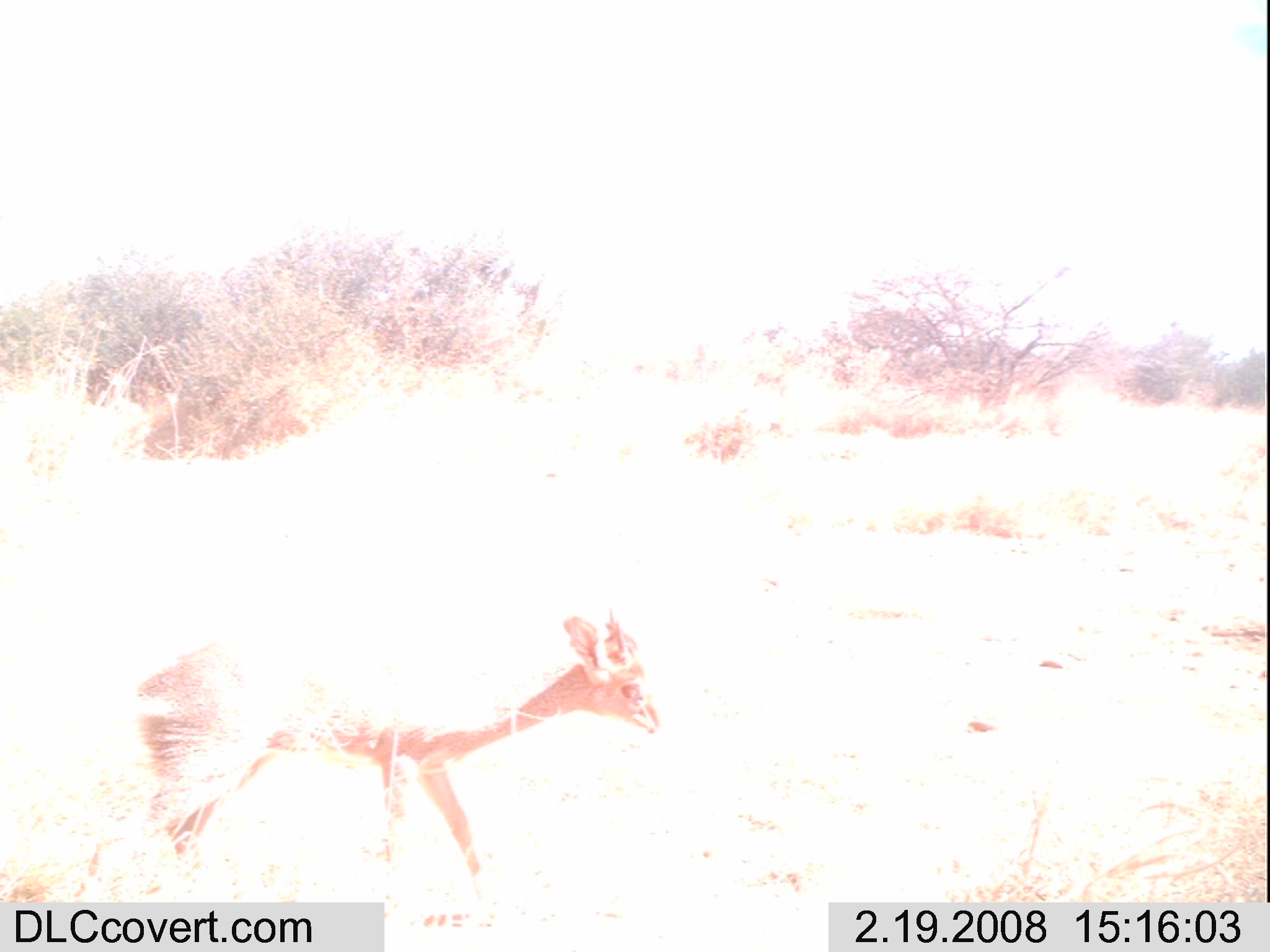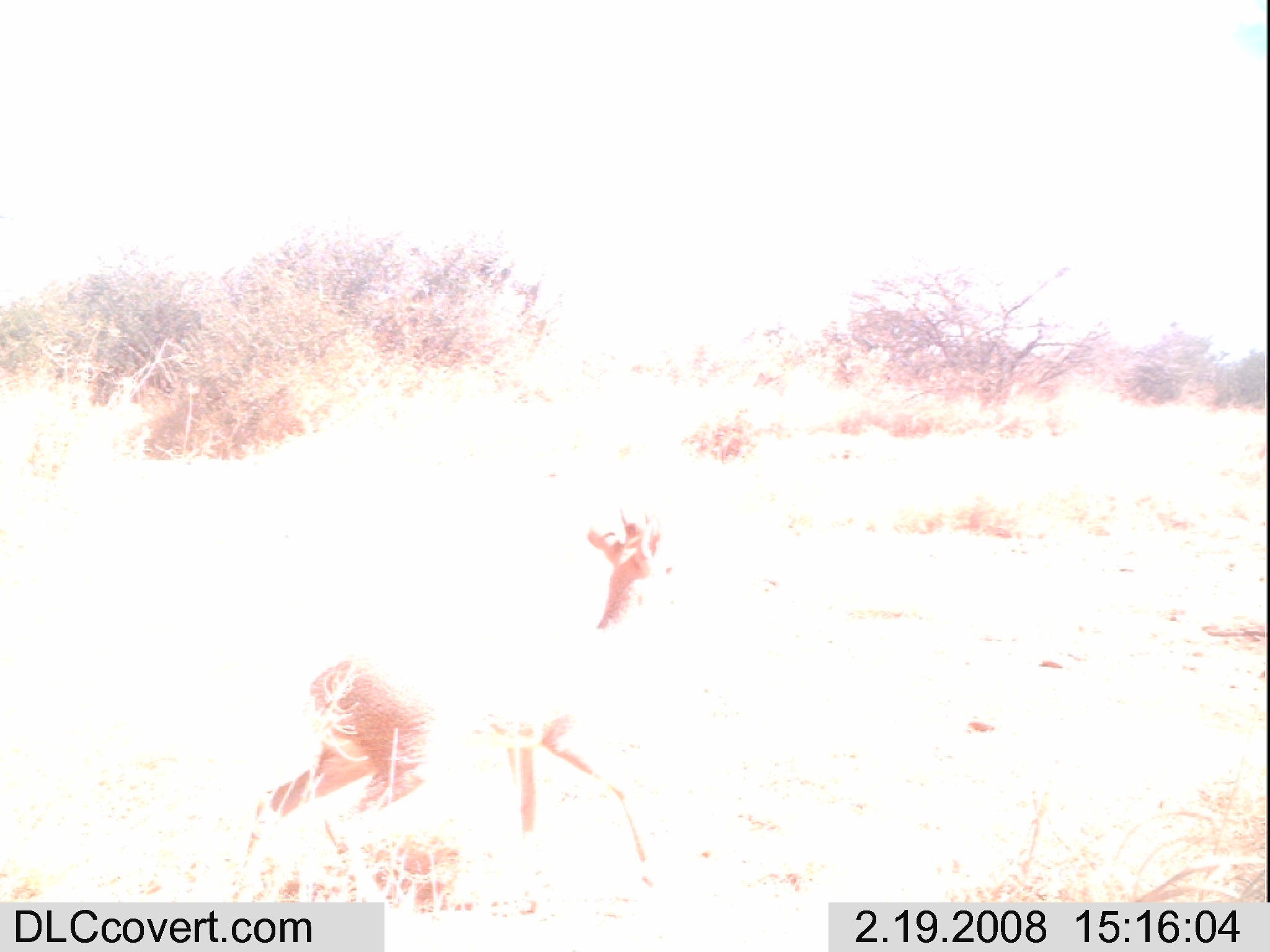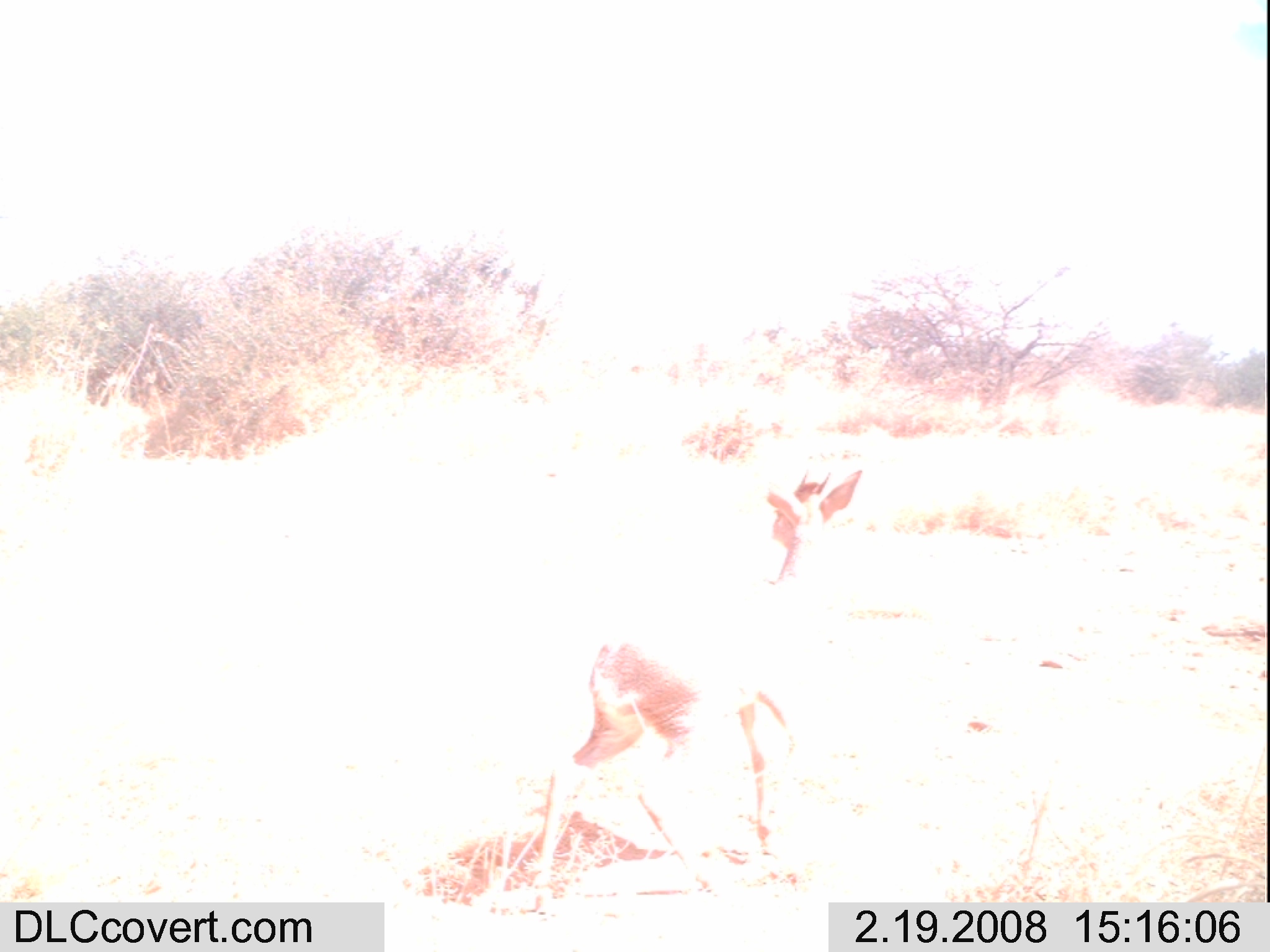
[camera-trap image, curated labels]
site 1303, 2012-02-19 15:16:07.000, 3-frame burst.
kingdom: Animalia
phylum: Chordata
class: Mammalia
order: Artiodactyla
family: Bovidae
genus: Madoqua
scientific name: Madoqua guentheri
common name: günther's dik-dik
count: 1